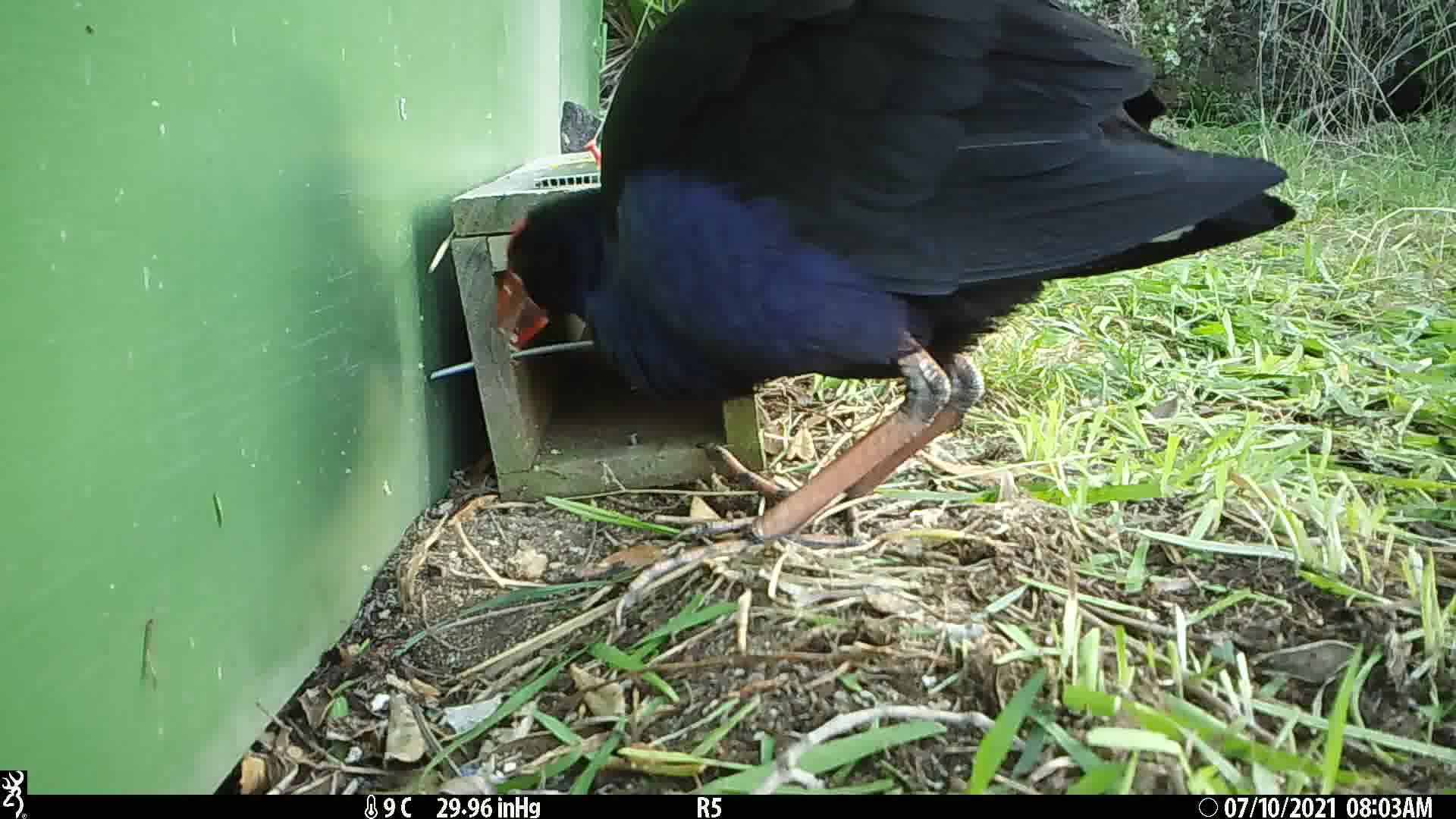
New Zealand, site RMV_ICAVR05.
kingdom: Animalia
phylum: Chordata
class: Aves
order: Gruiformes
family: Rallidae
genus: Porphyrio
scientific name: Porphyrio melanotus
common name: australasian swamphen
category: pukeko